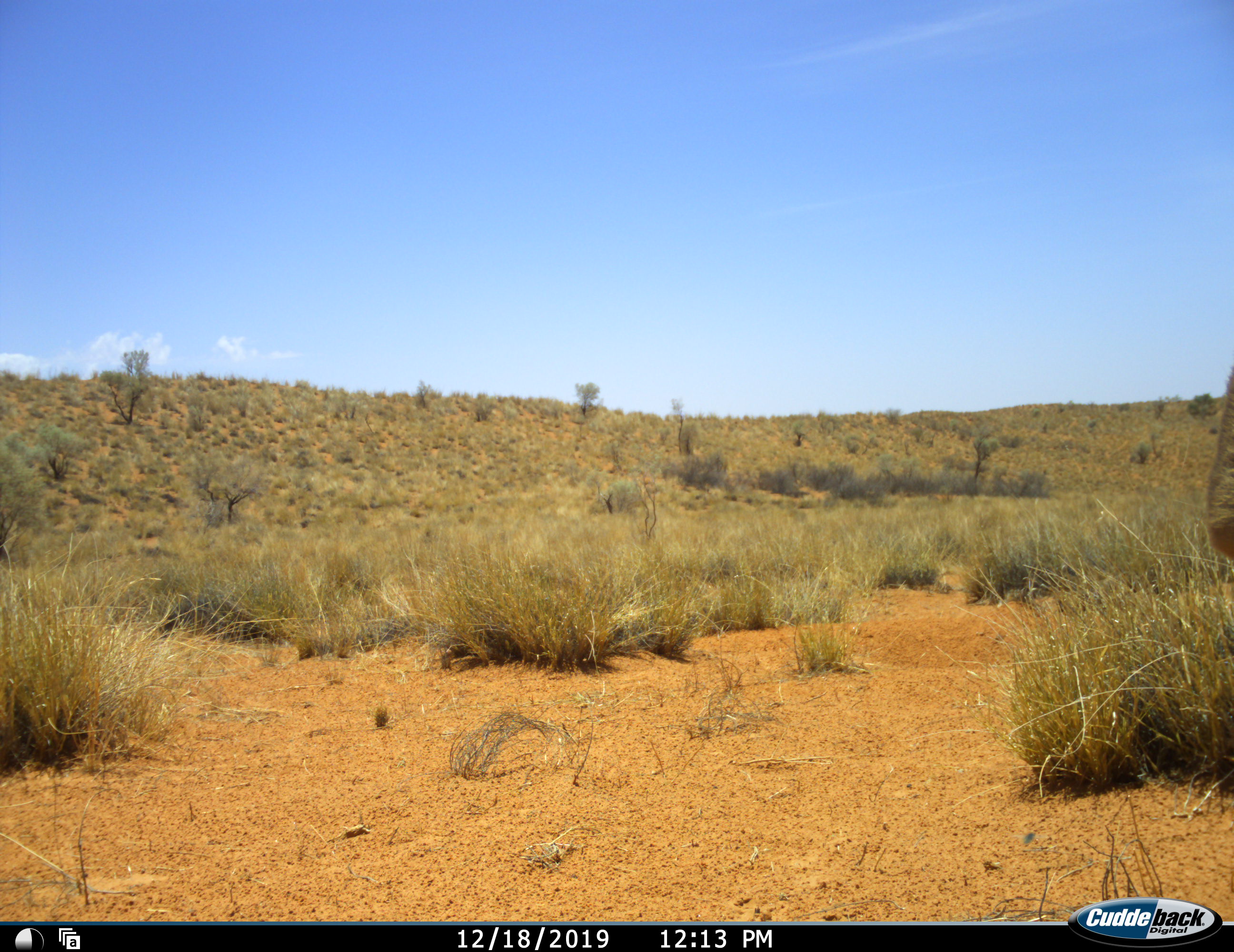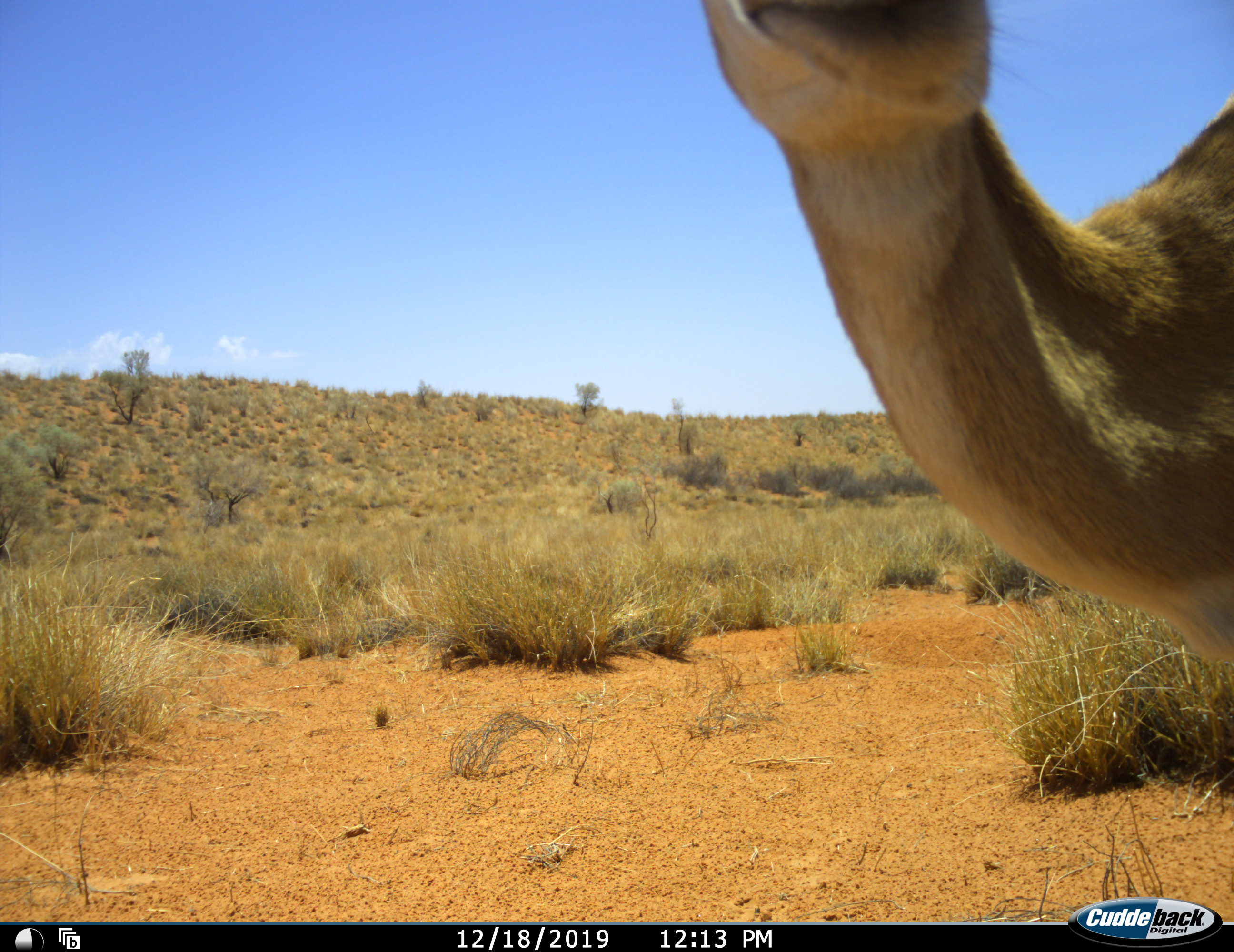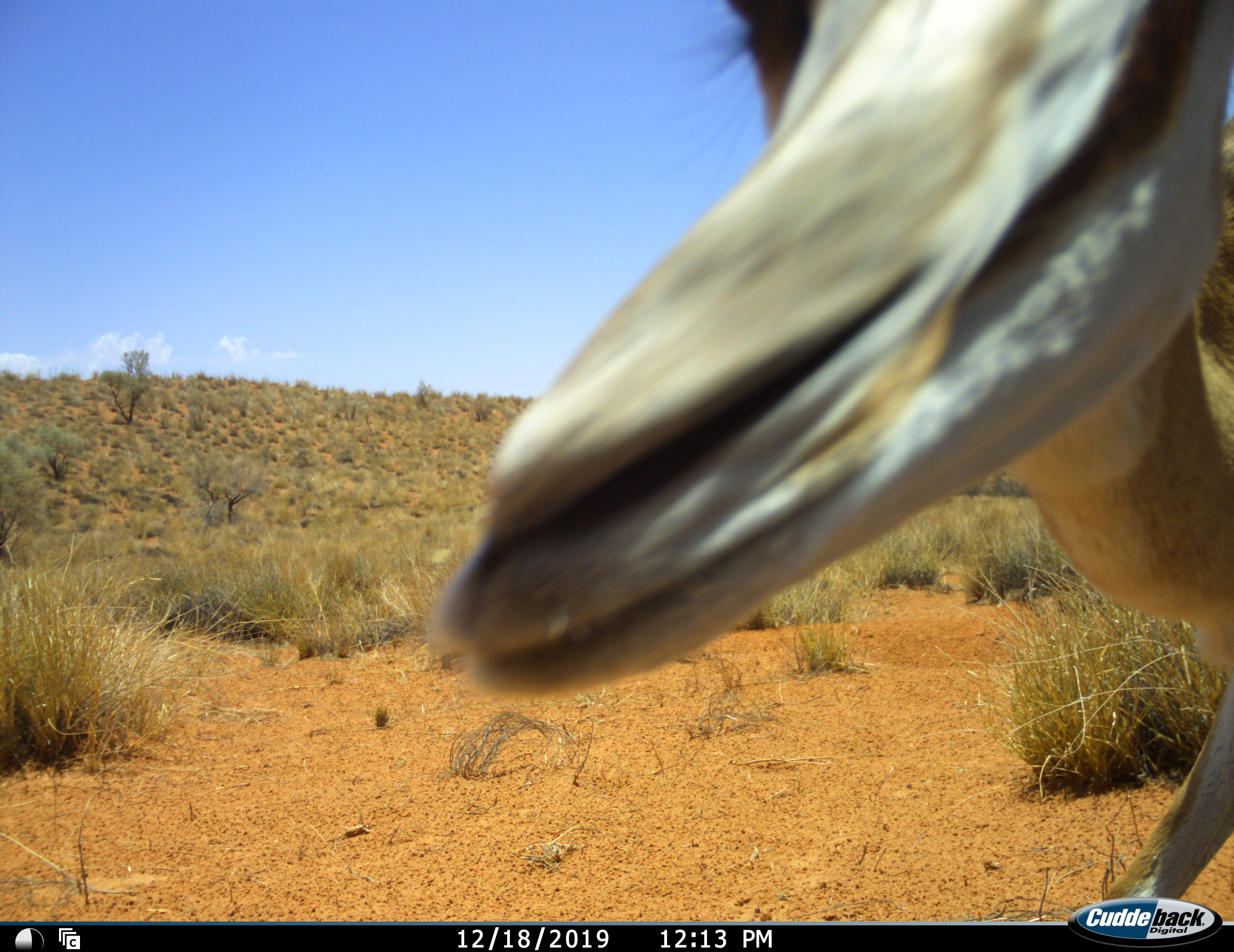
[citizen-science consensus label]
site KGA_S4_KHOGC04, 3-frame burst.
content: unidentified animal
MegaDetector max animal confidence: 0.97